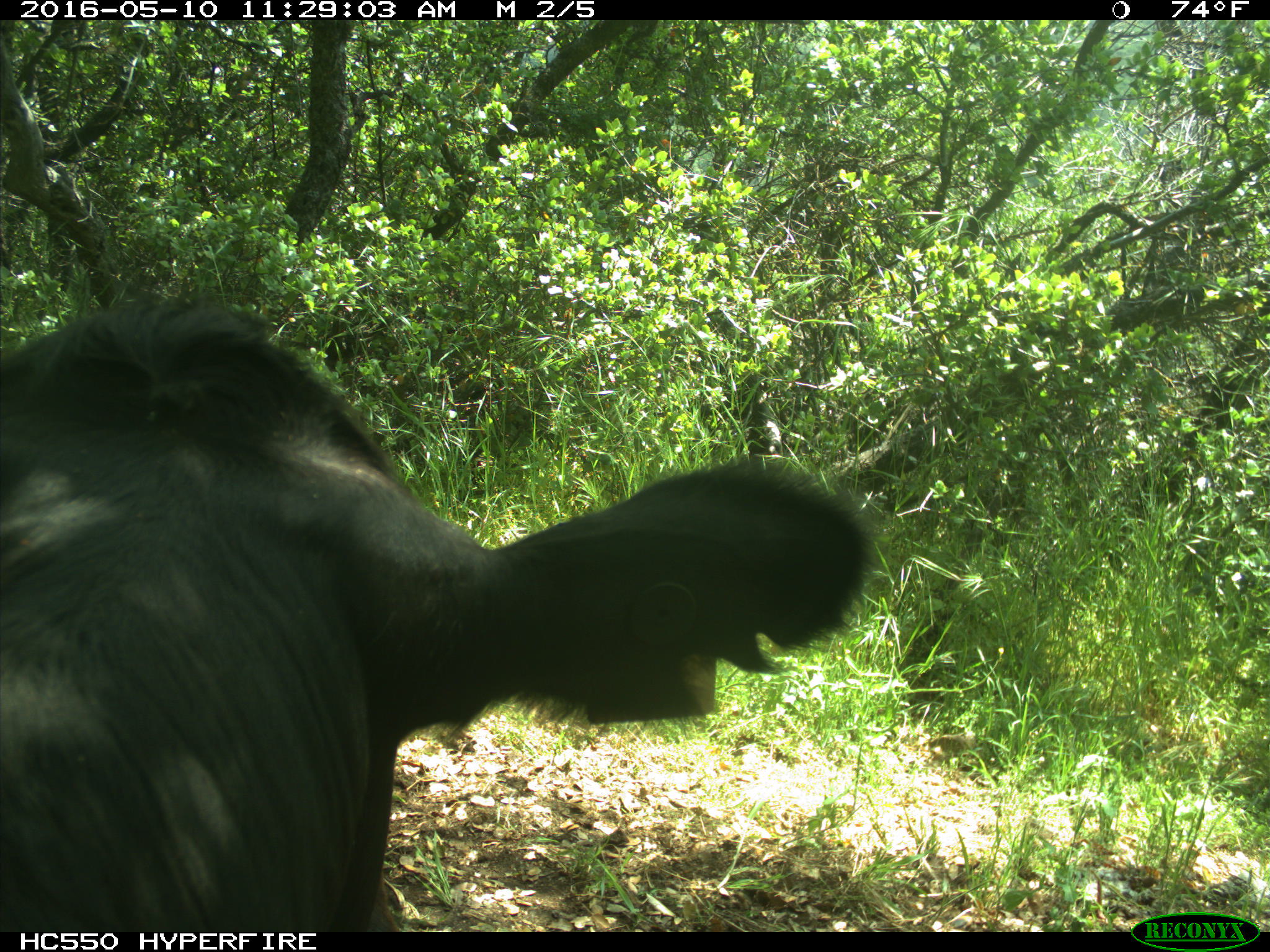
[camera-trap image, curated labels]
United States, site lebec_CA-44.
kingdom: Animalia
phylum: Chordata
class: Mammalia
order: Artiodactyla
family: Bovidae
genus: Bos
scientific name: Bos taurus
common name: domestic cow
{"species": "Bos taurus (domestic cow)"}